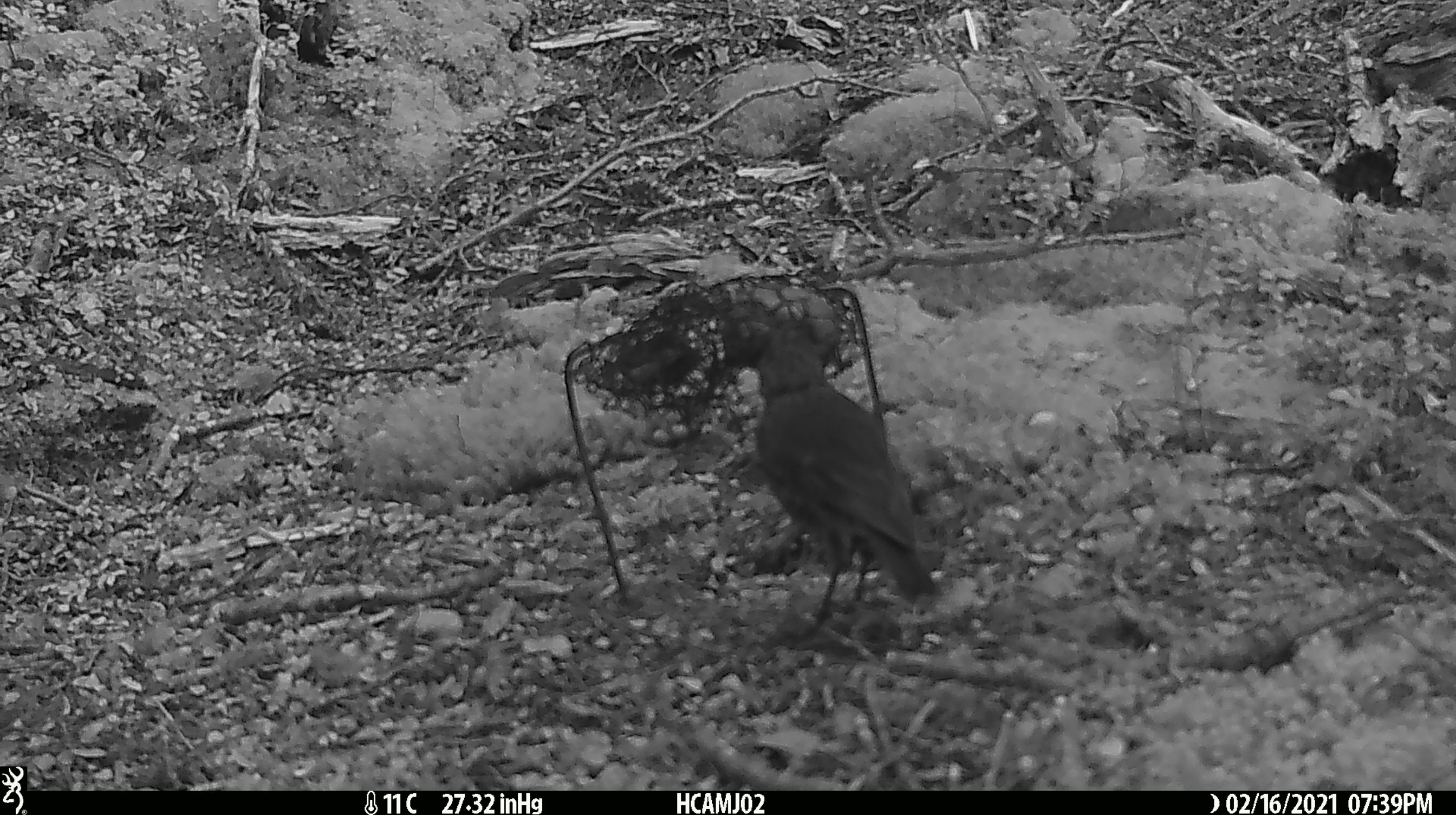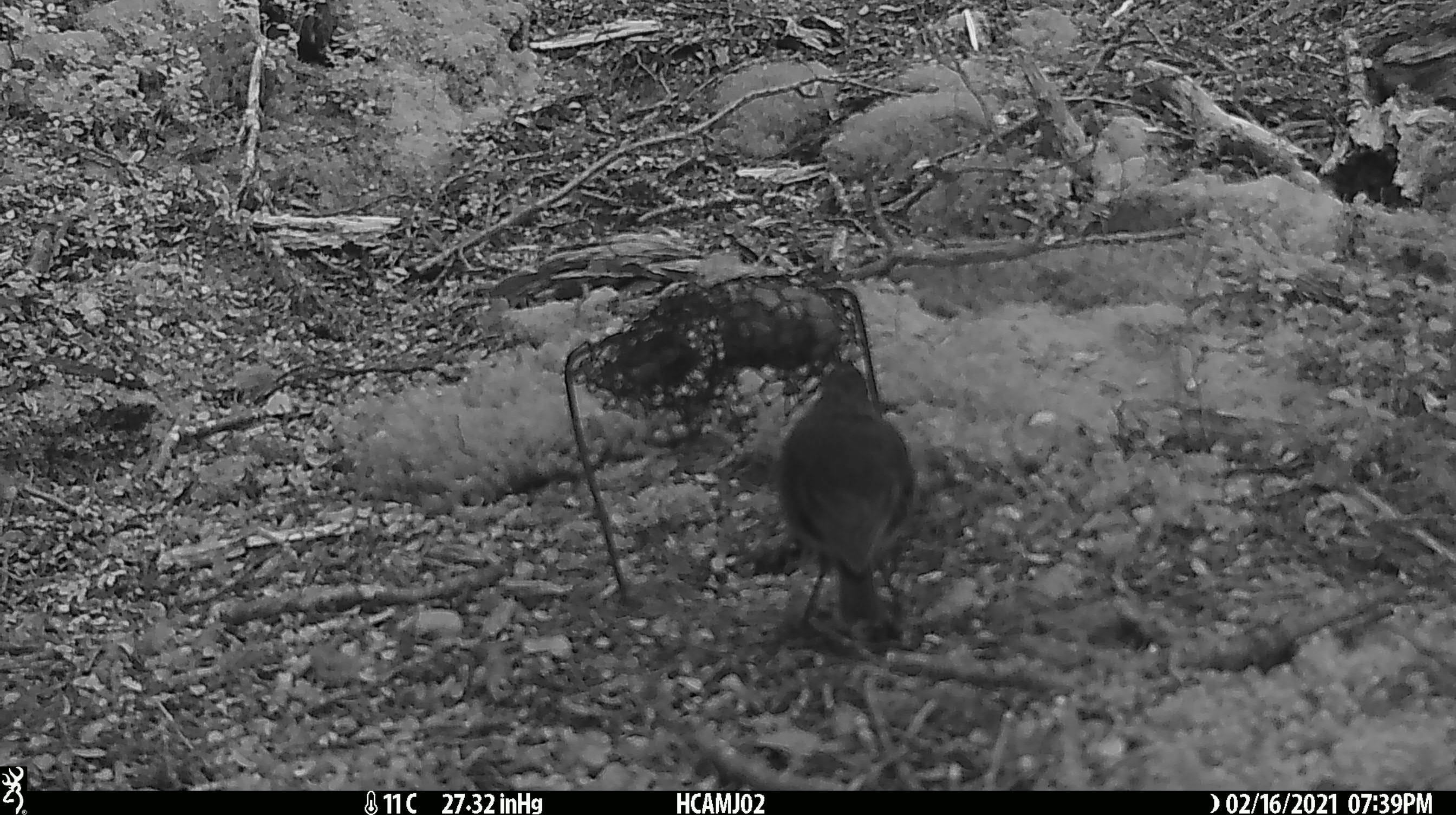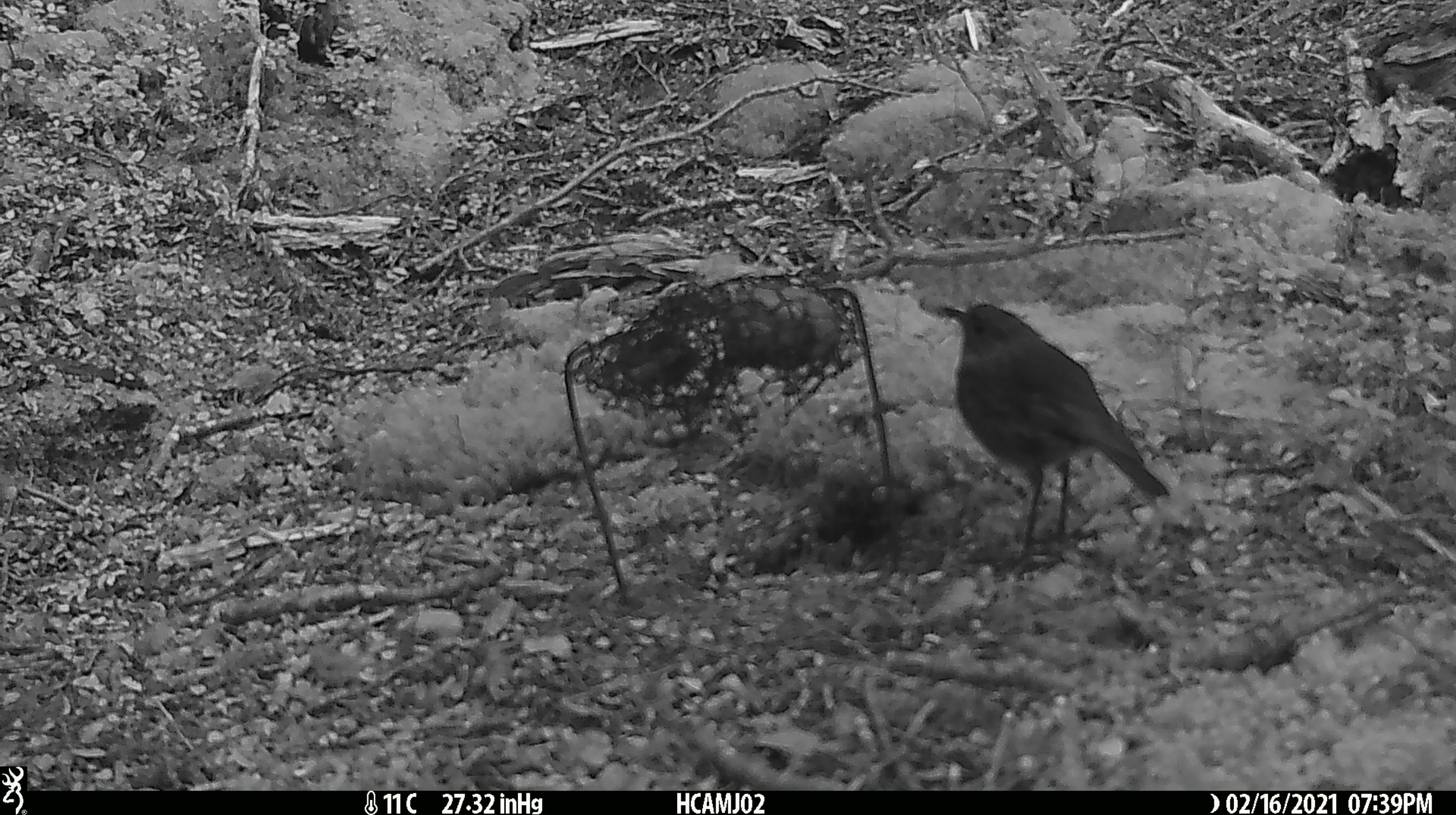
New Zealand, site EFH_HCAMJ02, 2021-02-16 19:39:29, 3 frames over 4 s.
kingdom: Animalia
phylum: Chordata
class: Aves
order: Passeriformes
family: Petroicidae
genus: Petroica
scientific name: Petroica australis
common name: new zealand robin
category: robin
Robin (new zealand robin) (Petroica australis).